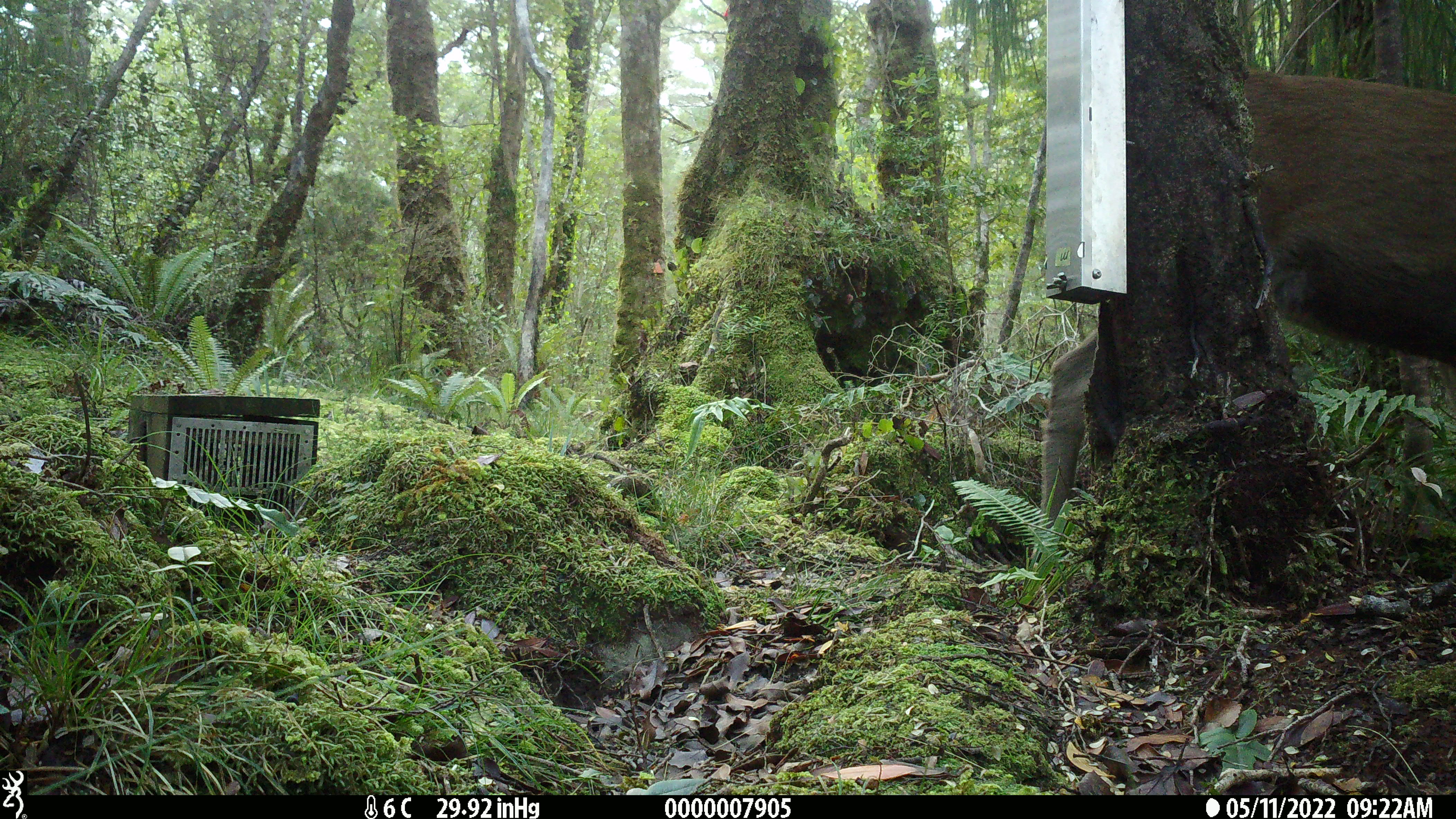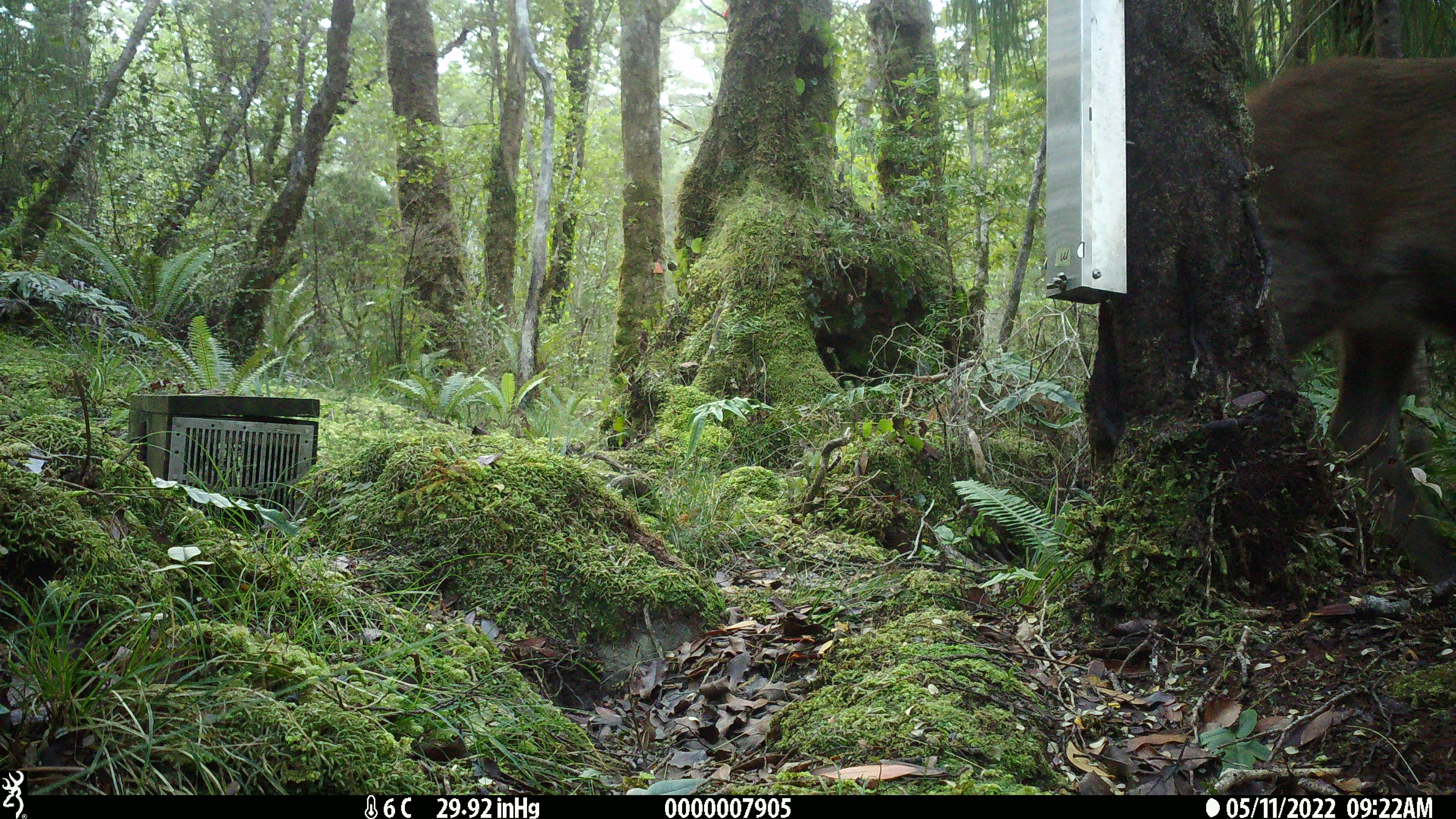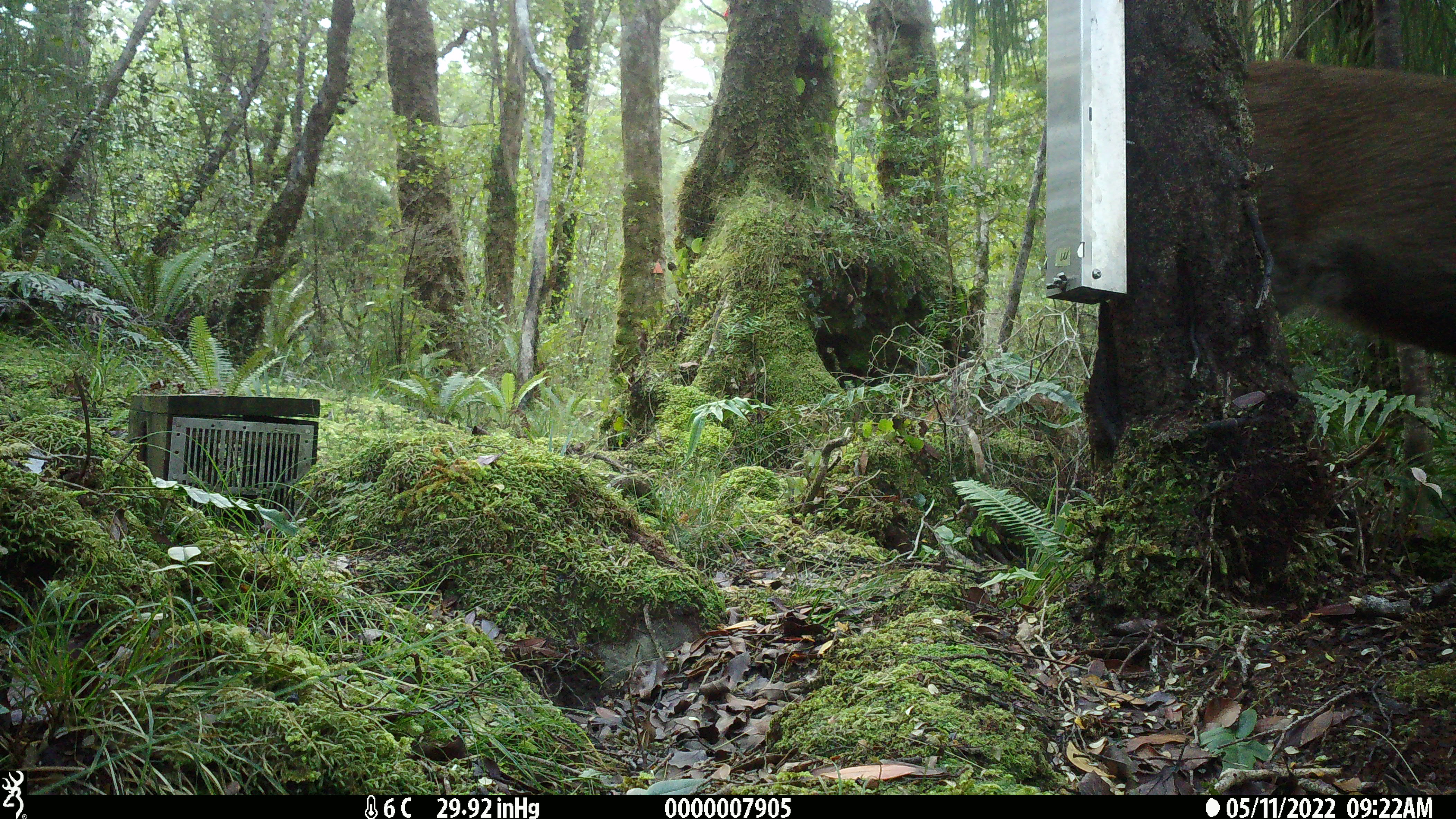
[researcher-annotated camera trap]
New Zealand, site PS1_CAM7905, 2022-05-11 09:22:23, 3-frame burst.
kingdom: Animalia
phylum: Chordata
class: Mammalia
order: Artiodactyla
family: Cervidae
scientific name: Cervidae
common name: deer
Deer (Cervidae).